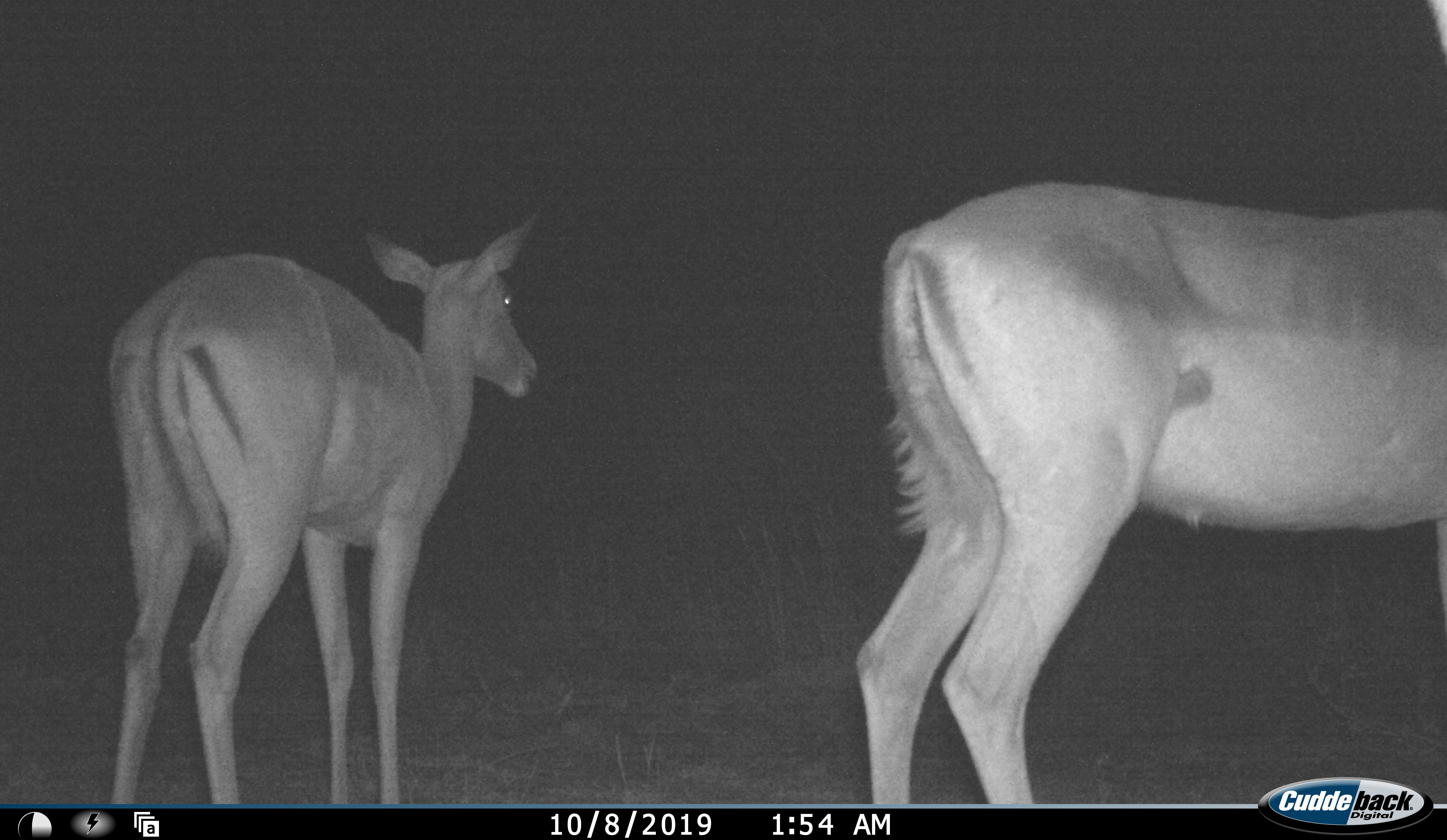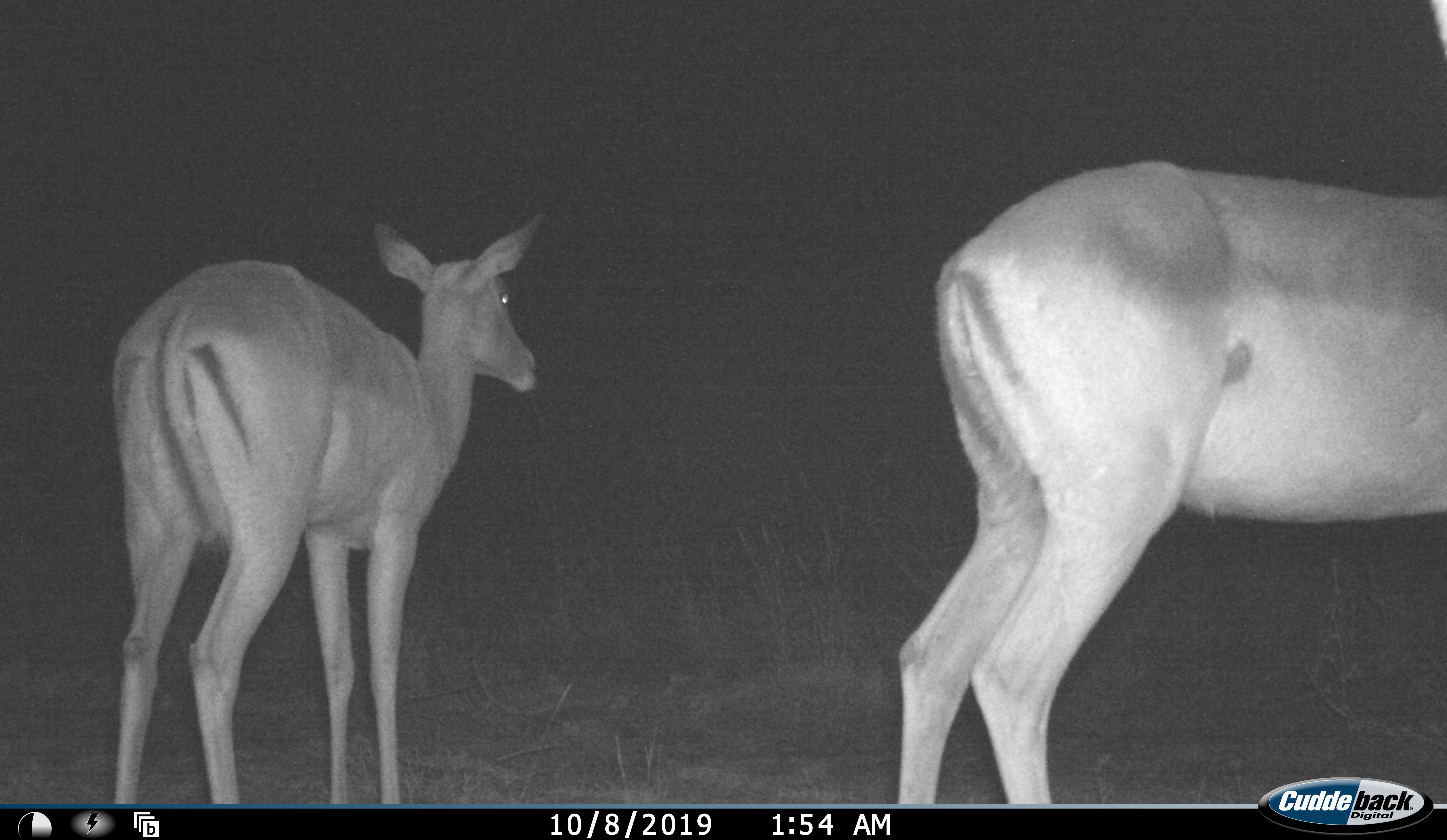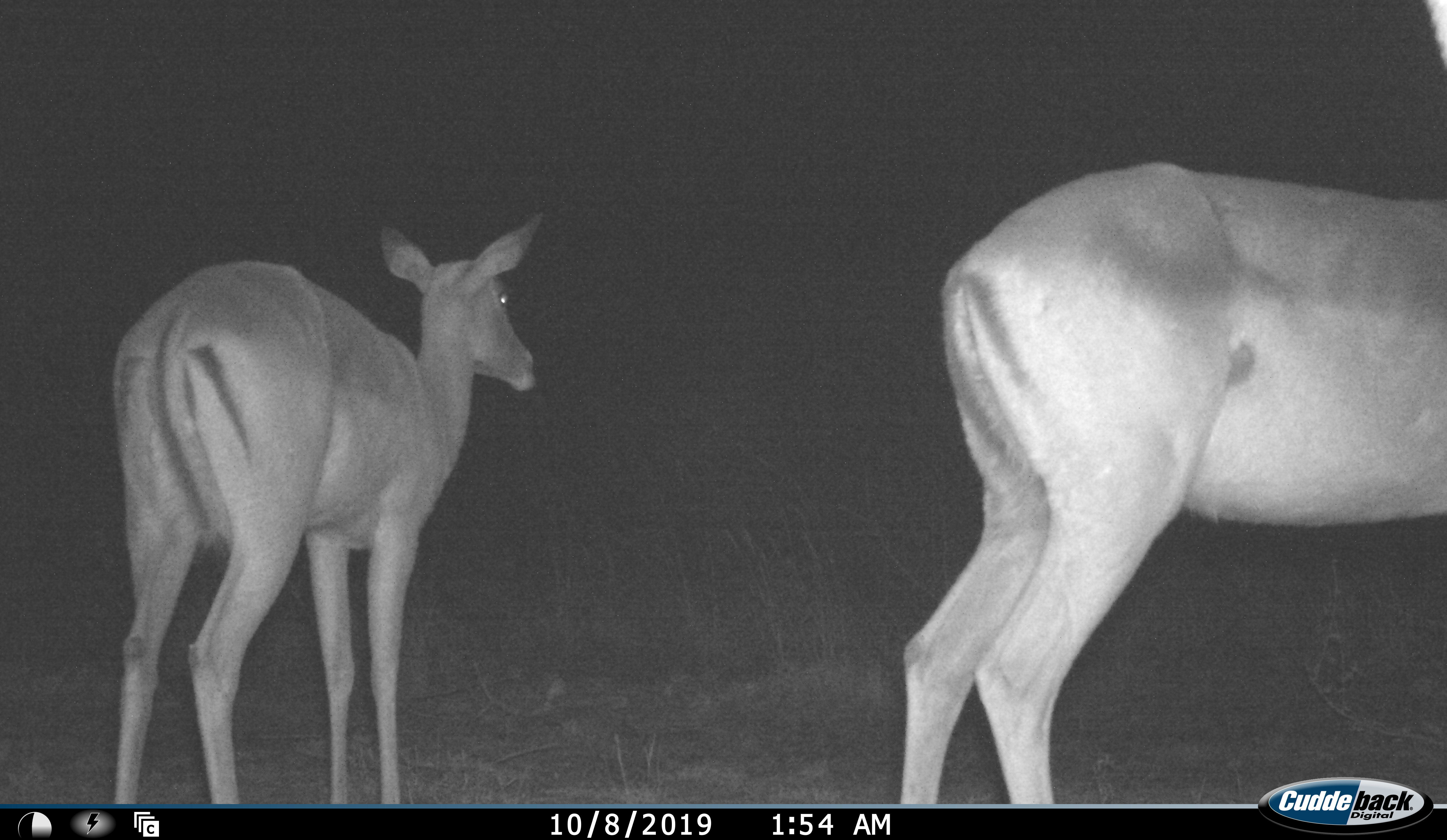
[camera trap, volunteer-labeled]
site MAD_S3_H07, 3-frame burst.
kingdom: Animalia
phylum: Chordata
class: Mammalia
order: Artiodactyla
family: Bovidae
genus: Aepyceros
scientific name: Aepyceros melampus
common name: impala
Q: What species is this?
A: Impala (Aepyceros melampus).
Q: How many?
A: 2.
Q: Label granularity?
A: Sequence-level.